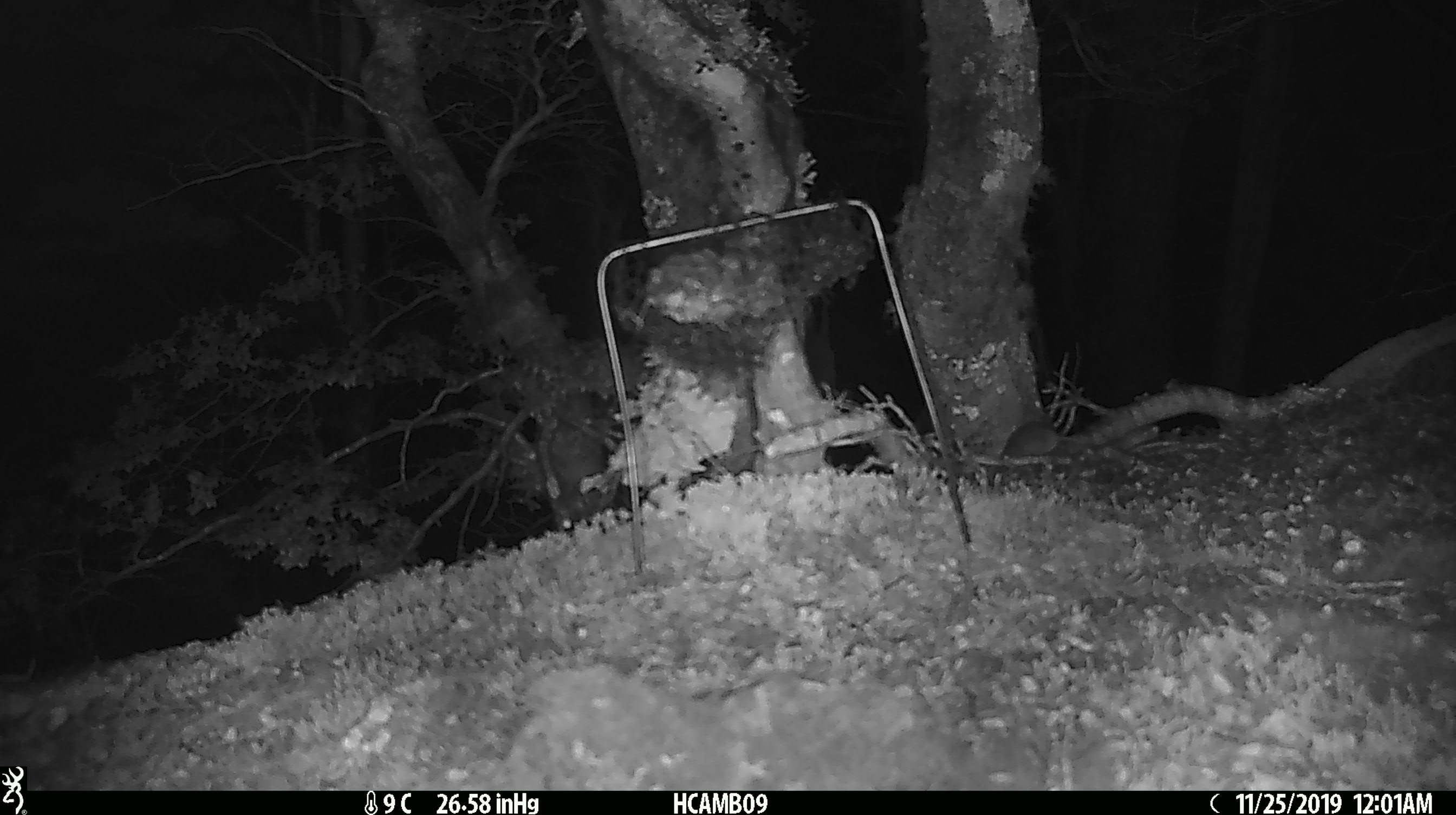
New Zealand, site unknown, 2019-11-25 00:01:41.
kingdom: Animalia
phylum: Chordata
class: Mammalia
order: Rodentia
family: Muridae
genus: Mus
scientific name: Mus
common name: mouse